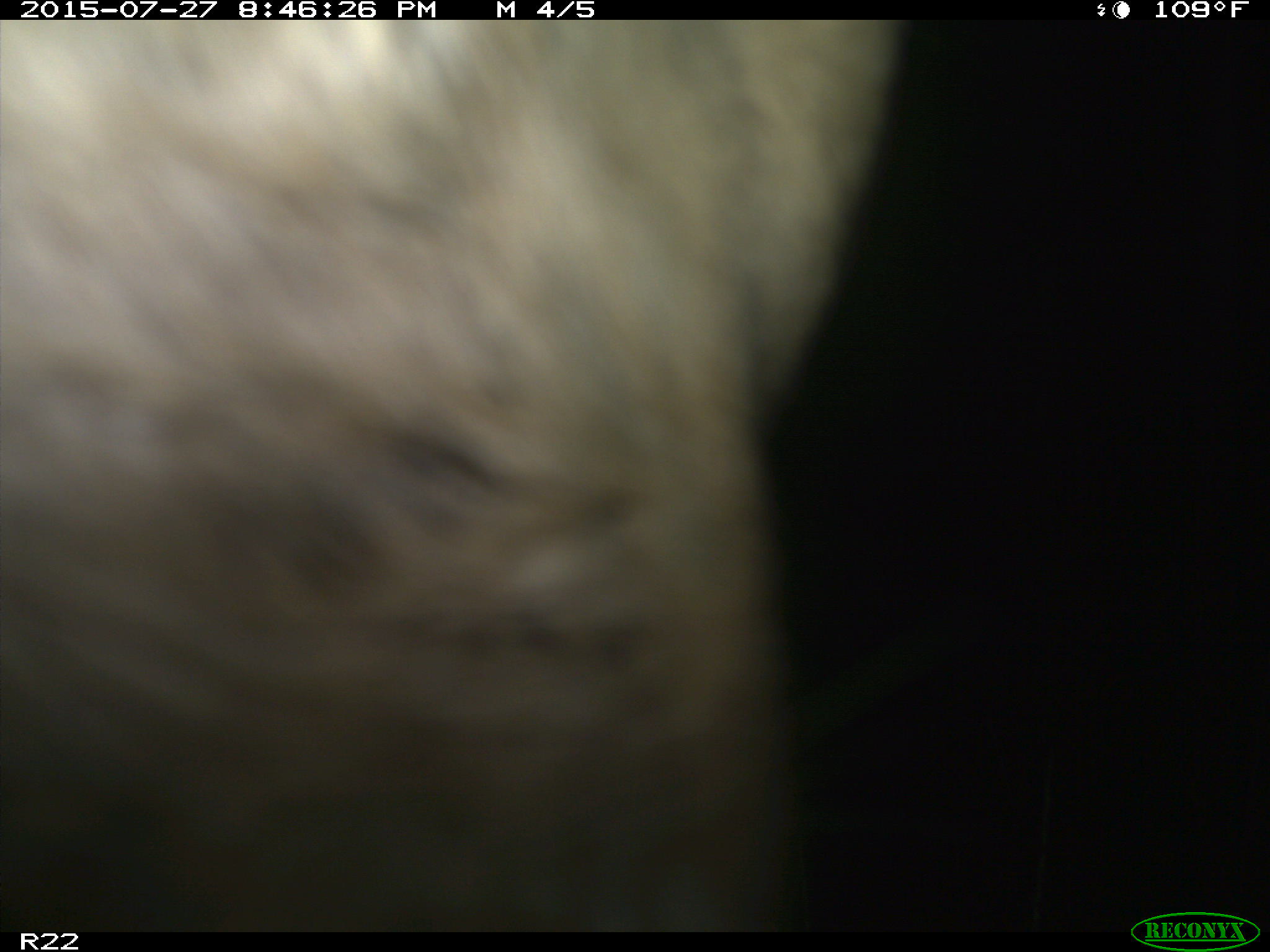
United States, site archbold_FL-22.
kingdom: Animalia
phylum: Chordata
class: Mammalia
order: Artiodactyla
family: Bovidae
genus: Bos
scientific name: Bos taurus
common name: domestic cow